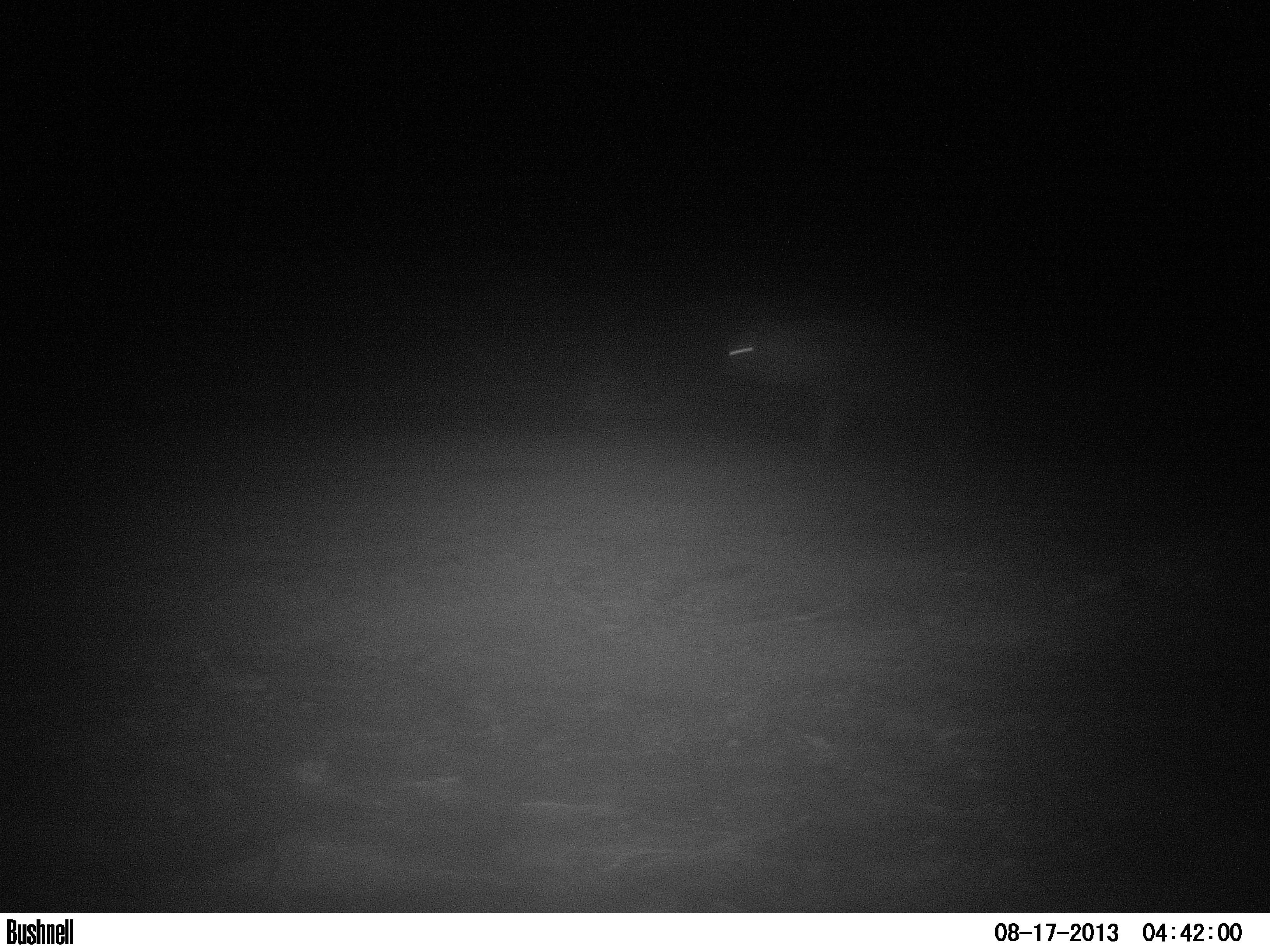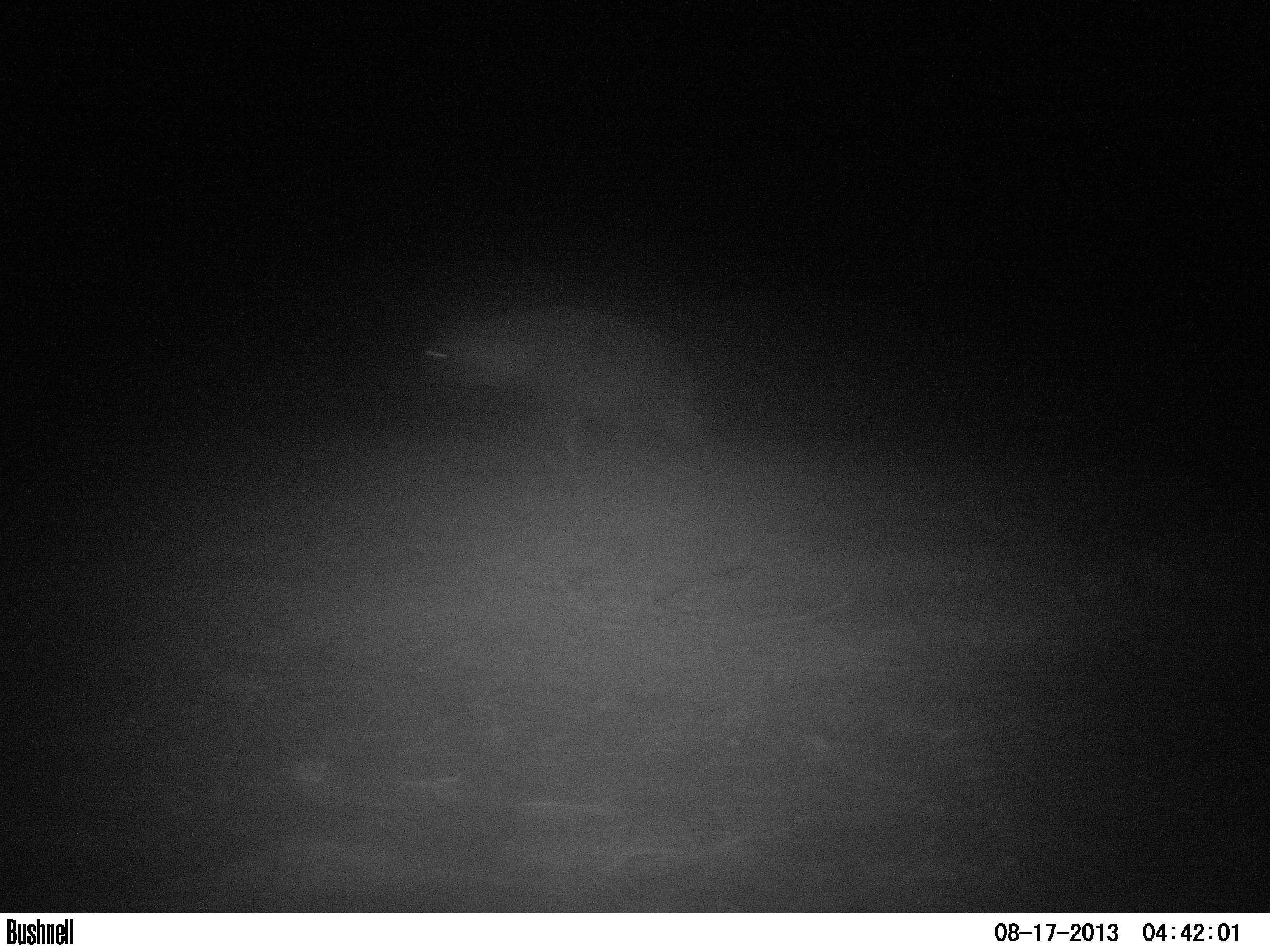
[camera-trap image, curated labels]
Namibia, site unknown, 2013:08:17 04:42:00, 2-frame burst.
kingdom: Animalia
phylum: Chordata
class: Mammalia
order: Carnivora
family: Hyaenidae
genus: Parahyaena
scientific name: Parahyaena brunnea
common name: brown hyena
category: hyaena brunnea